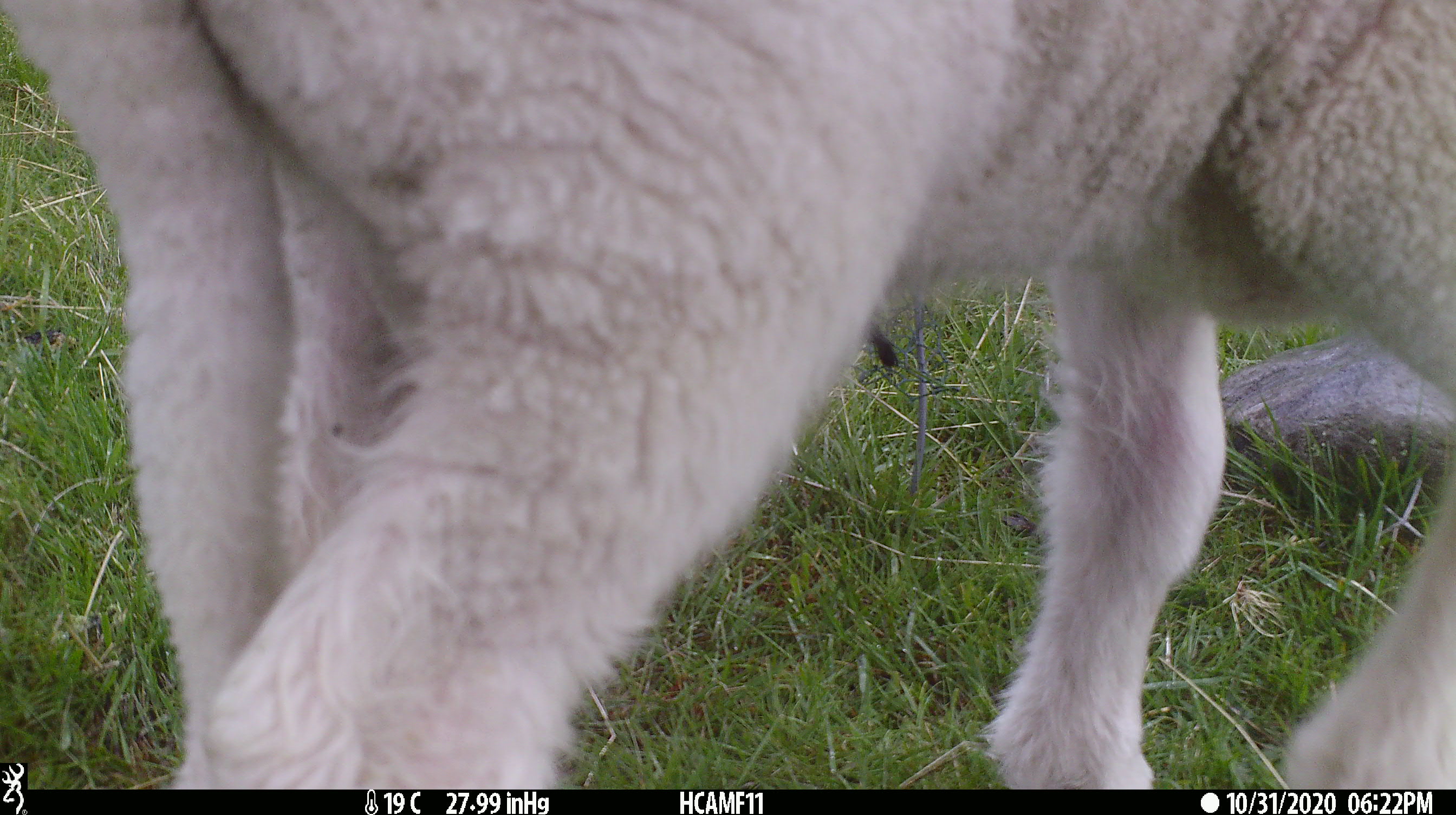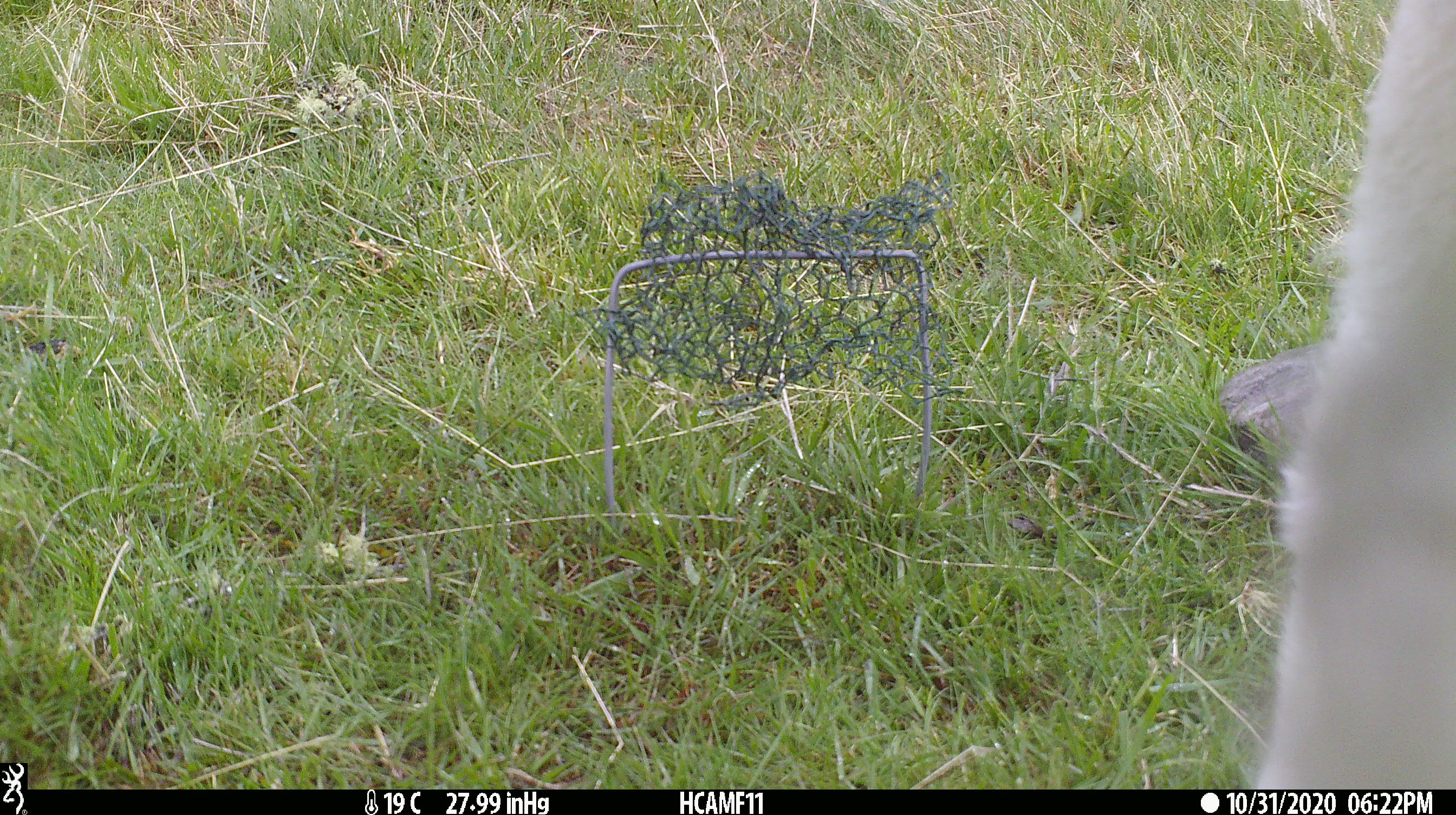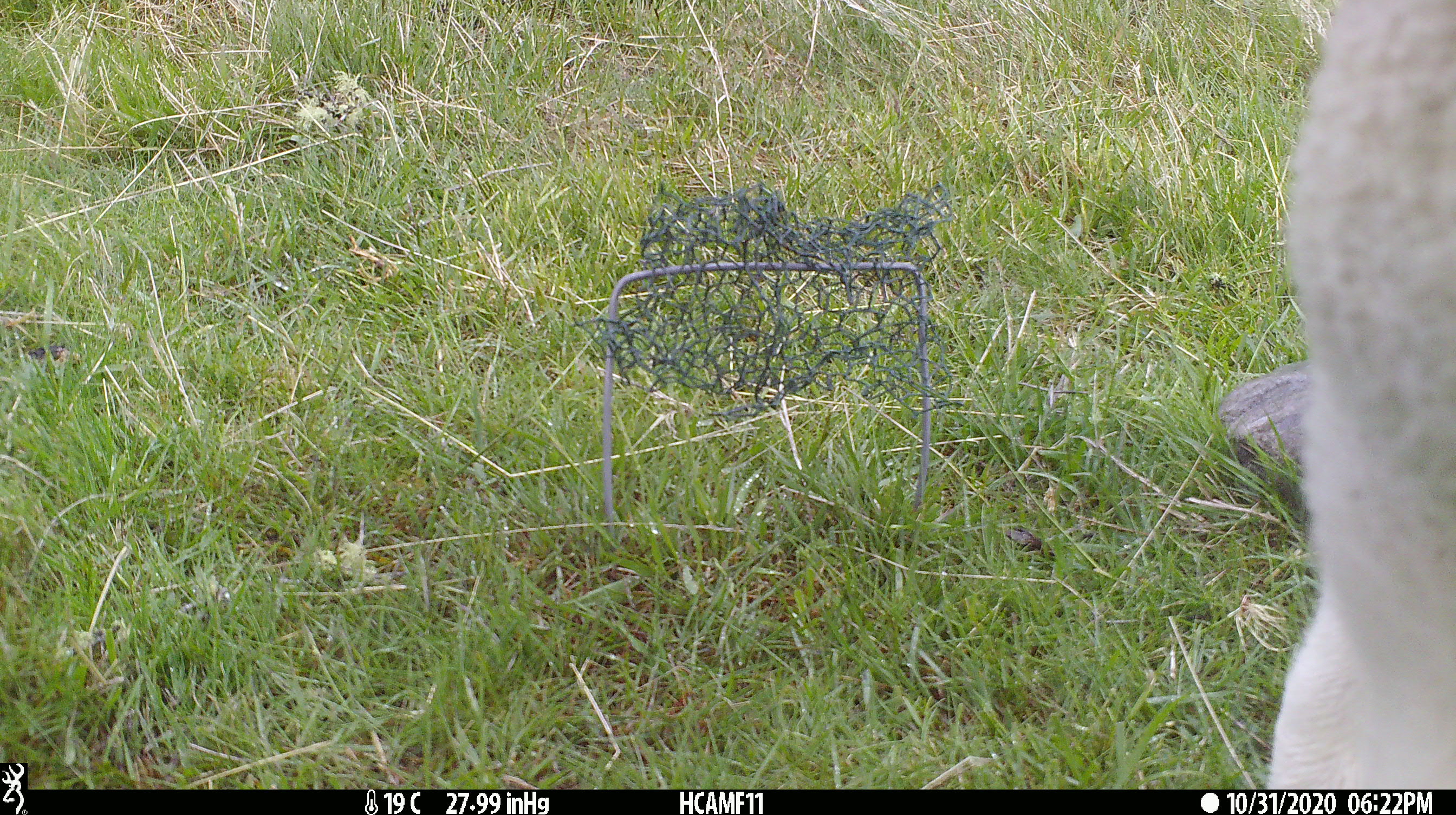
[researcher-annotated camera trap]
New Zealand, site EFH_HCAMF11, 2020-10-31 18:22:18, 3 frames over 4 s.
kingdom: Animalia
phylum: Chordata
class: Mammalia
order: Artiodactyla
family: Bovidae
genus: Ovis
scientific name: Ovis aries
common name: domestic sheep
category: sheep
Sheep (domestic sheep) (Ovis aries).